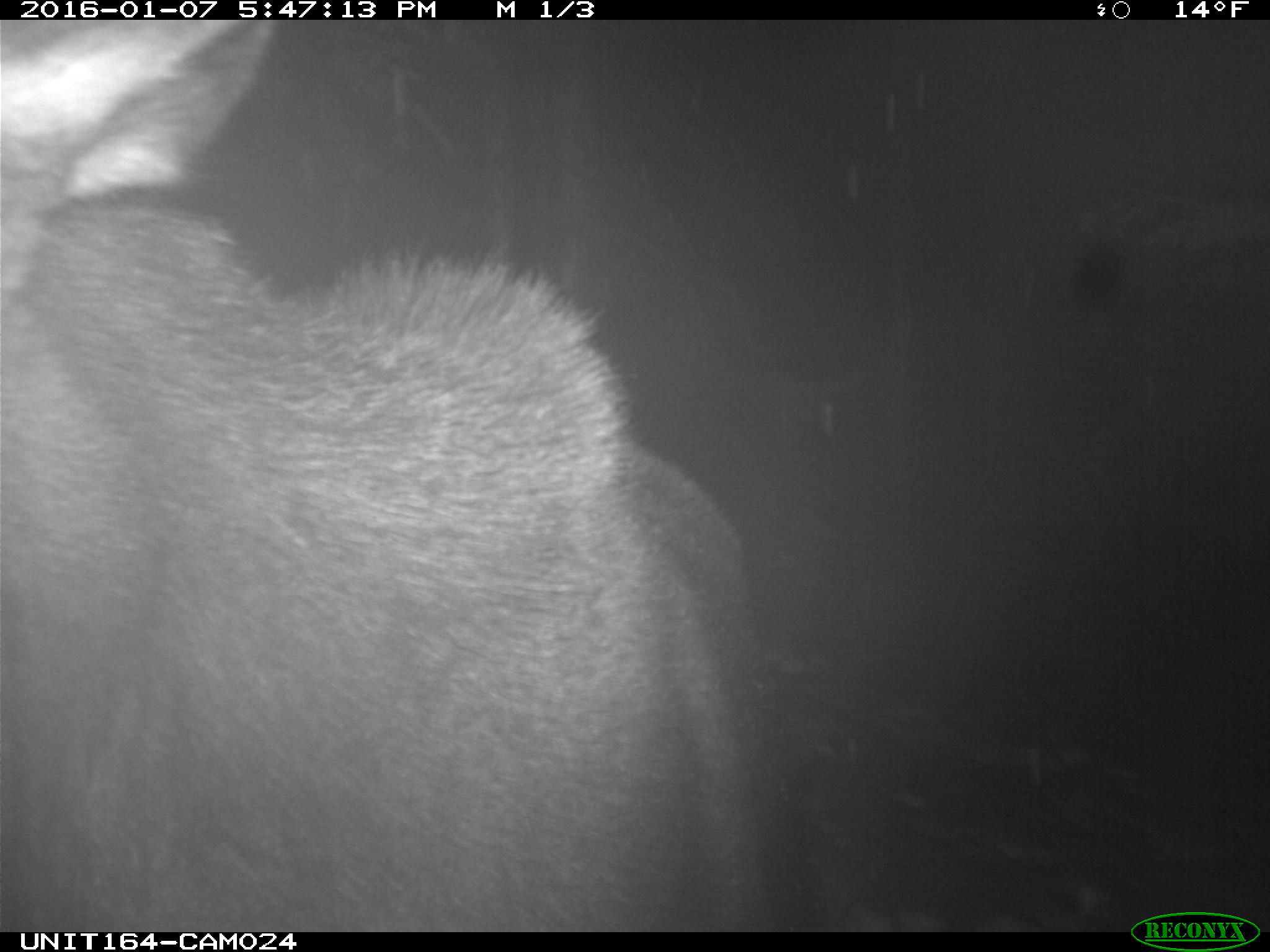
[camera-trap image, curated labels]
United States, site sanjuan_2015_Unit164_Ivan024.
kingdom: Animalia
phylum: Chordata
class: Mammalia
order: Artiodactyla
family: Cervidae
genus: Alces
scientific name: Alces alces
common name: moose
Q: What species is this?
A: Alces alces (moose).